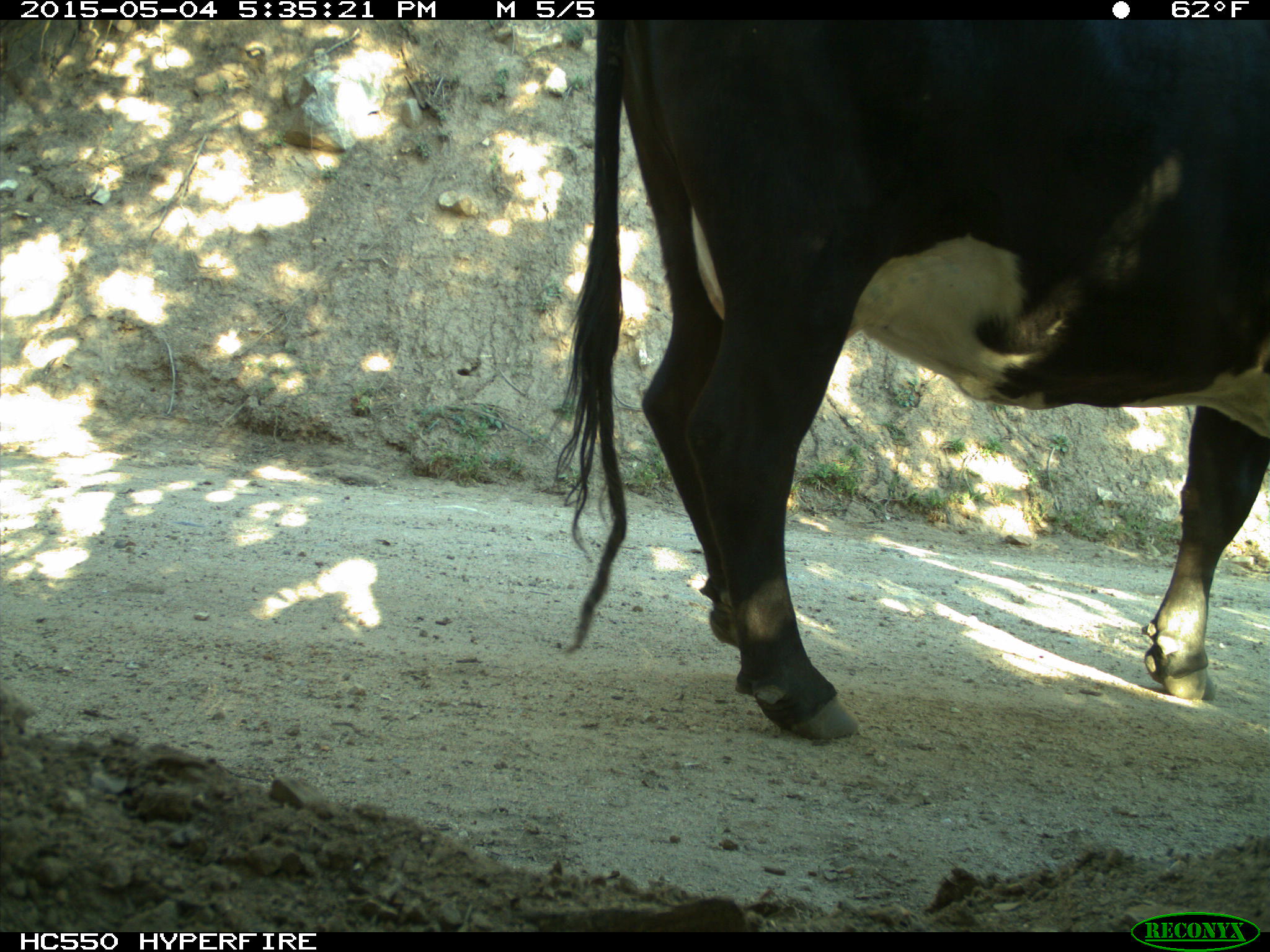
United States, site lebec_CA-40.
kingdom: Animalia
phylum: Chordata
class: Mammalia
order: Artiodactyla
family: Bovidae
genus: Bos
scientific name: Bos taurus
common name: domestic cow